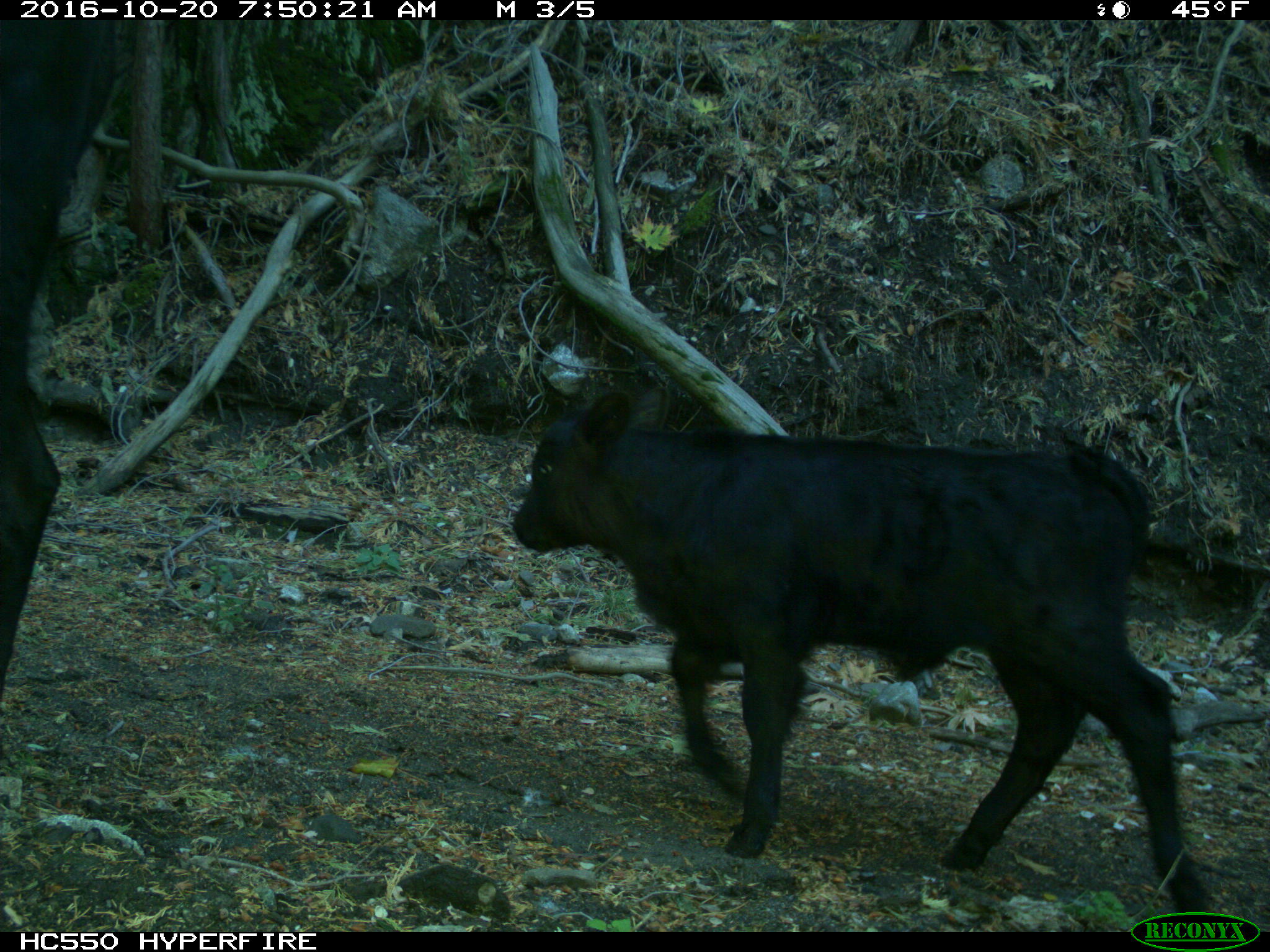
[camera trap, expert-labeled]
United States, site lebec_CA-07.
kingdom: Animalia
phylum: Chordata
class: Mammalia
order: Artiodactyla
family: Bovidae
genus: Bos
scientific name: Bos taurus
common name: domestic cow